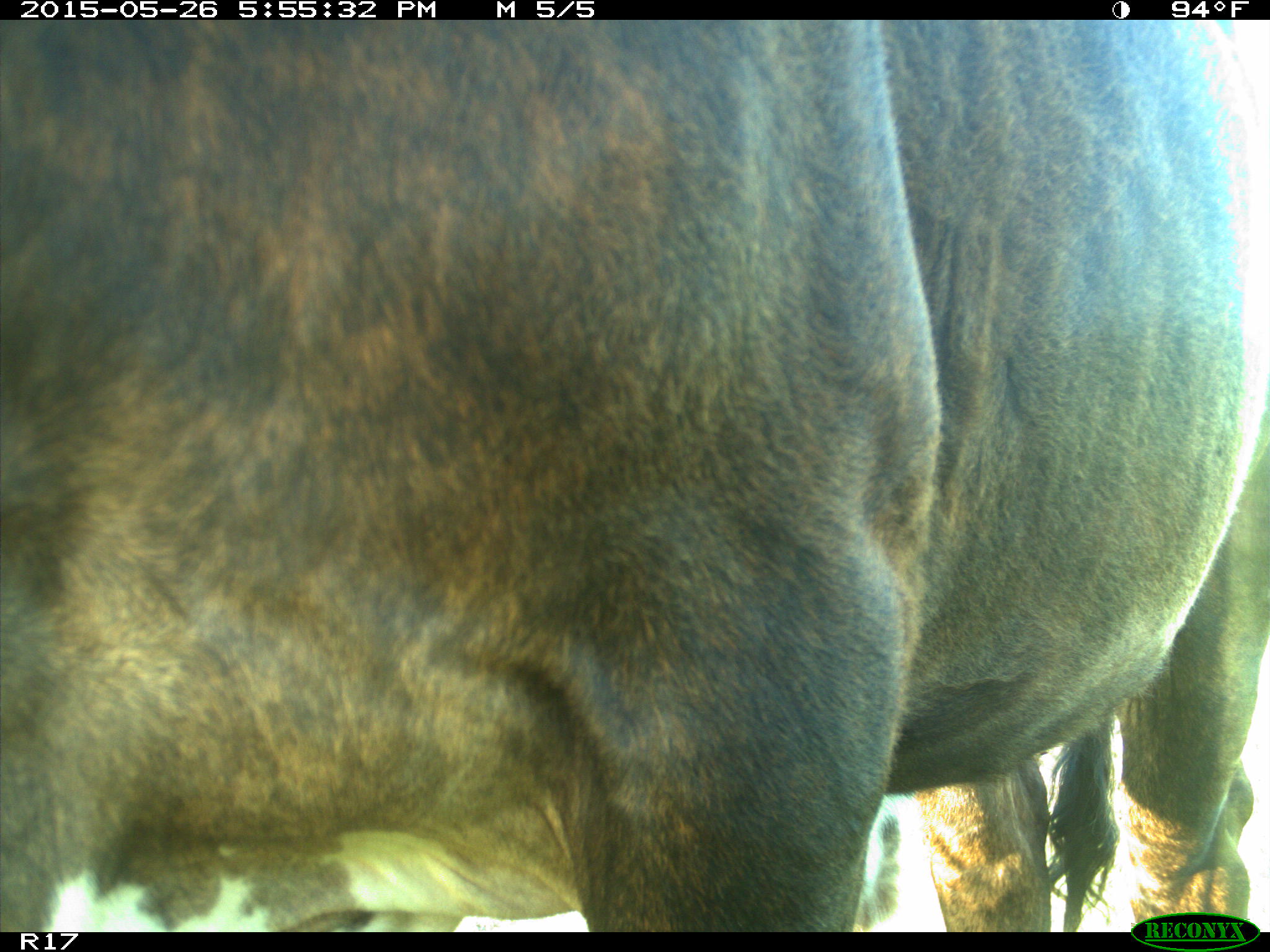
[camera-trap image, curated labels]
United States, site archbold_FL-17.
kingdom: Animalia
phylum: Chordata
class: Mammalia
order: Artiodactyla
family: Bovidae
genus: Bos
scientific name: Bos taurus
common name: domestic cow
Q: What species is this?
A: Bos taurus (domestic cow).